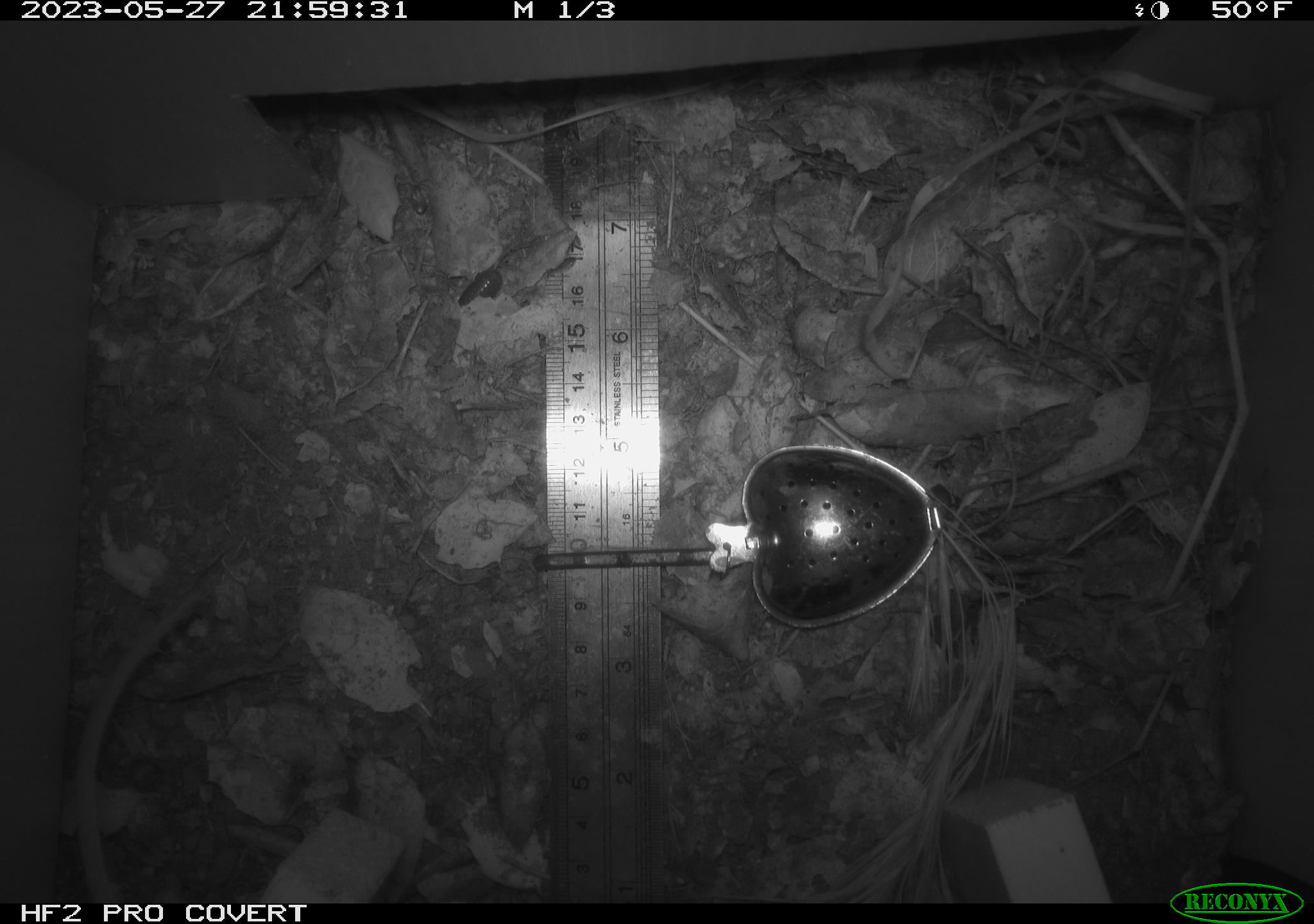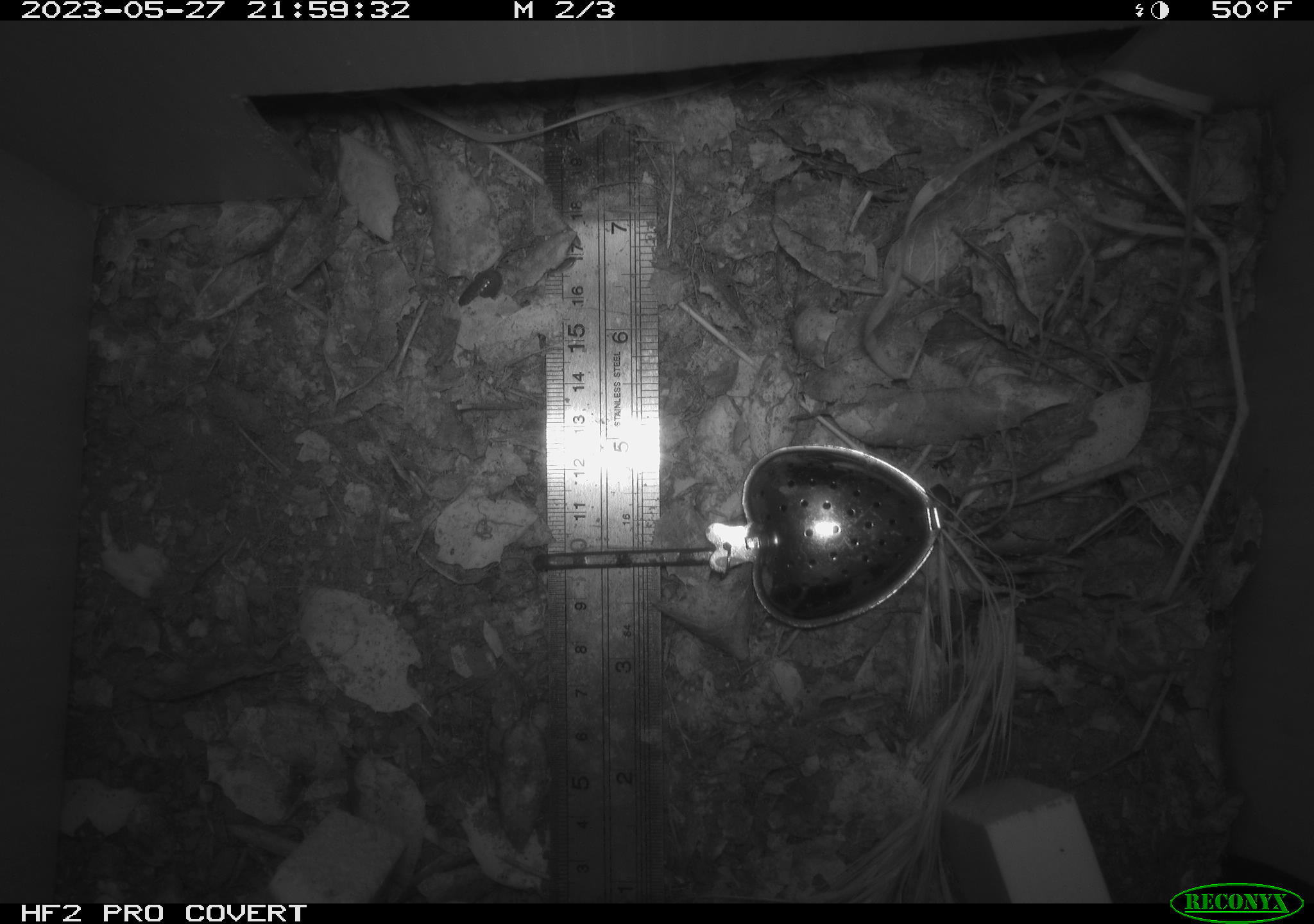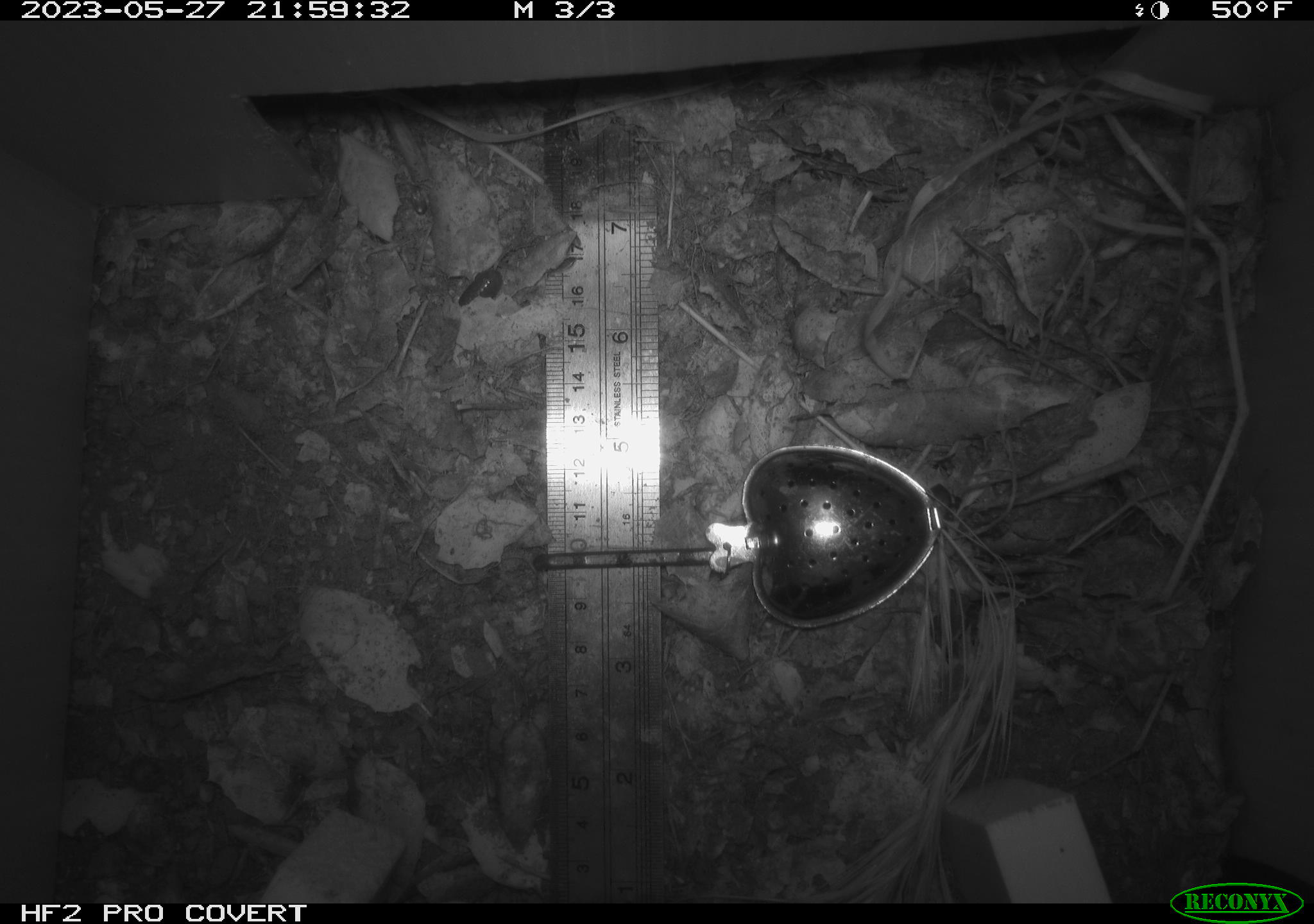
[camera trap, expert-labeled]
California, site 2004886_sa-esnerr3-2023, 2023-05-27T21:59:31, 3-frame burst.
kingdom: Animalia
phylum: Chordata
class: Mammalia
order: Rodentia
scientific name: Rodentia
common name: mouse species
Mouse species (Rodentia).